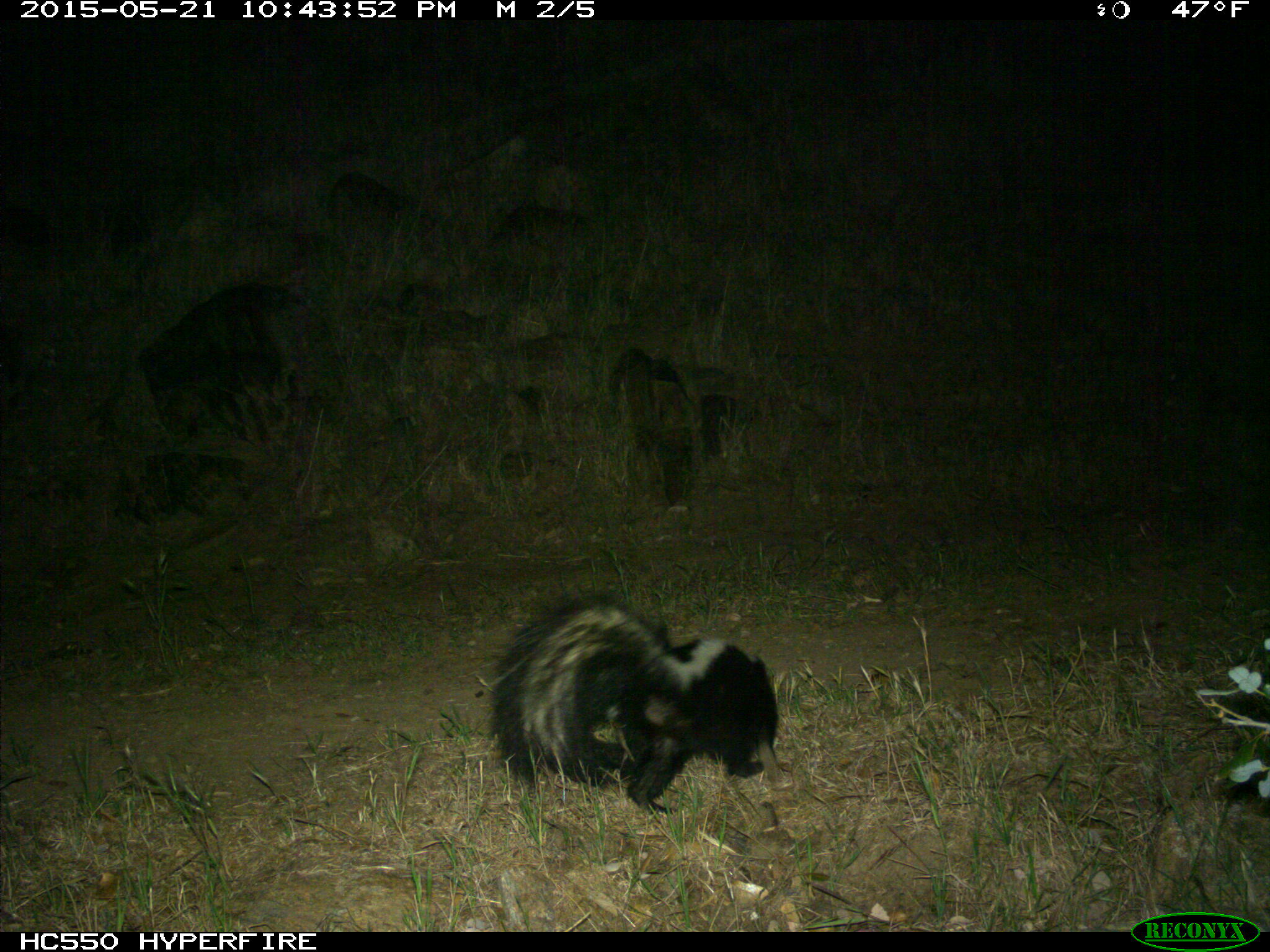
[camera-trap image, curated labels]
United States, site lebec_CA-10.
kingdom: Animalia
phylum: Chordata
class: Mammalia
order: Carnivora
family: Mephitidae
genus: Mephitis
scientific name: Mephitis mephitis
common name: striped skunk